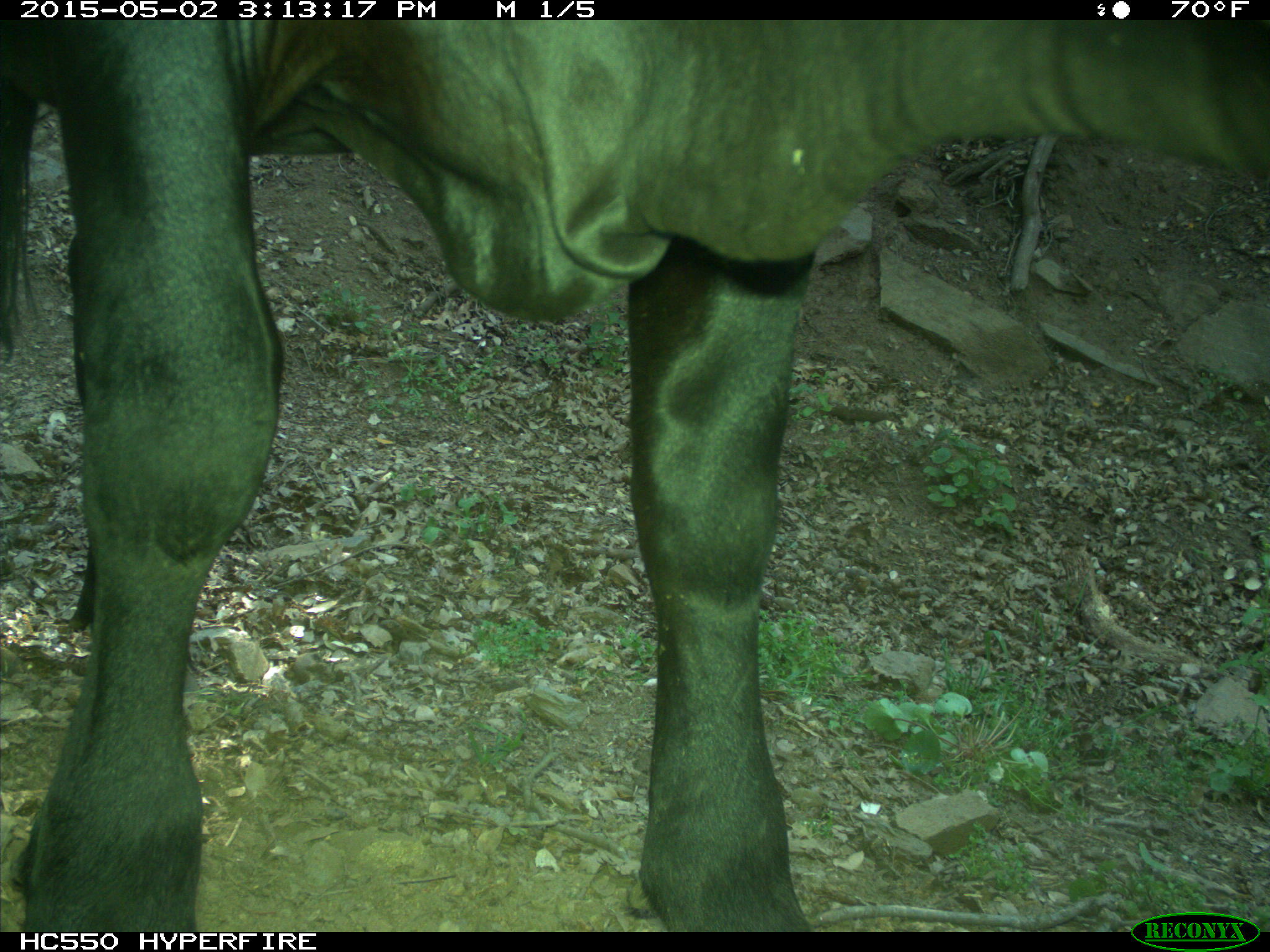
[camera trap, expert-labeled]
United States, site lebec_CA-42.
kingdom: Animalia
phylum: Chordata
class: Mammalia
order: Artiodactyla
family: Bovidae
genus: Bos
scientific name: Bos taurus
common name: domestic cow